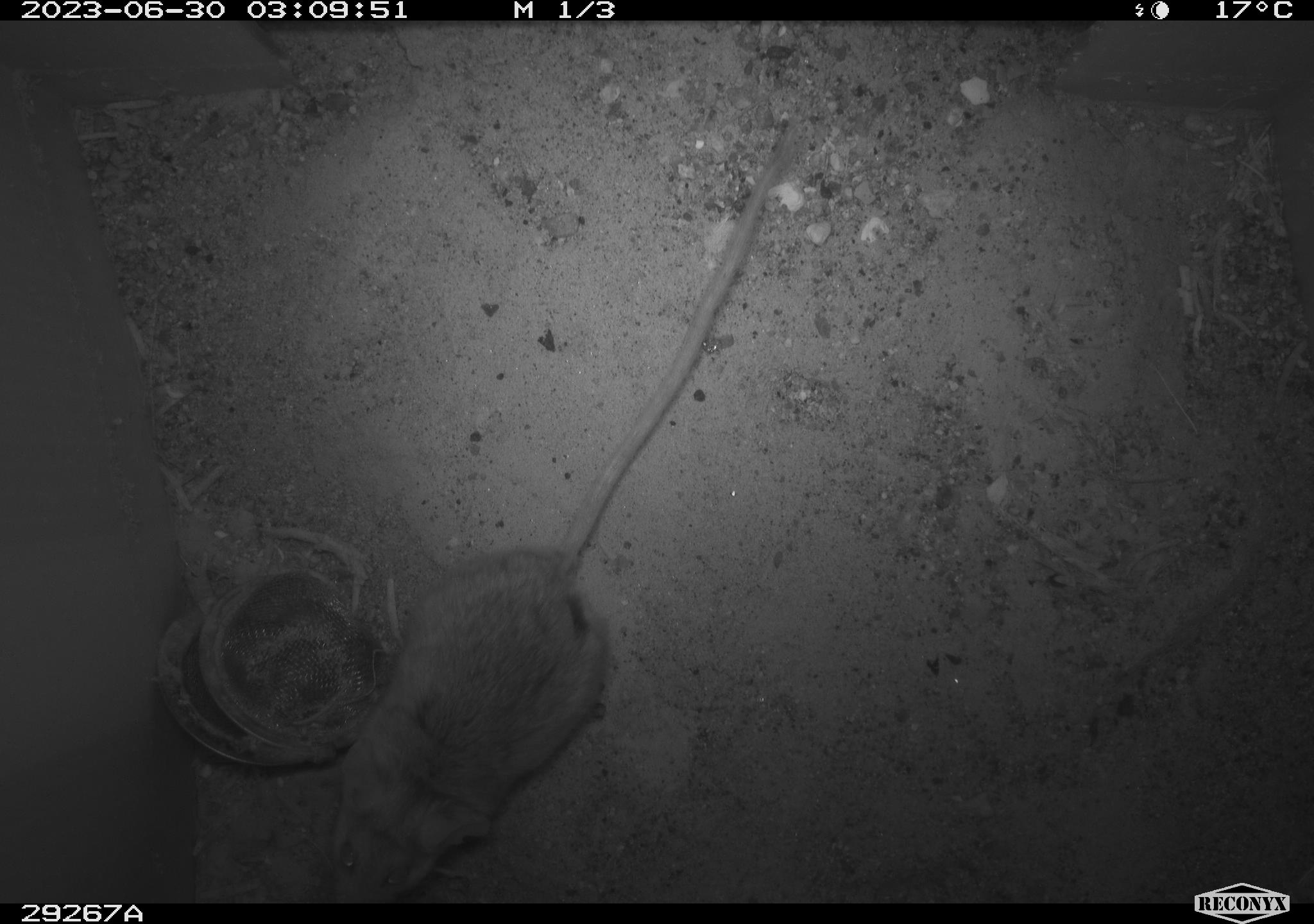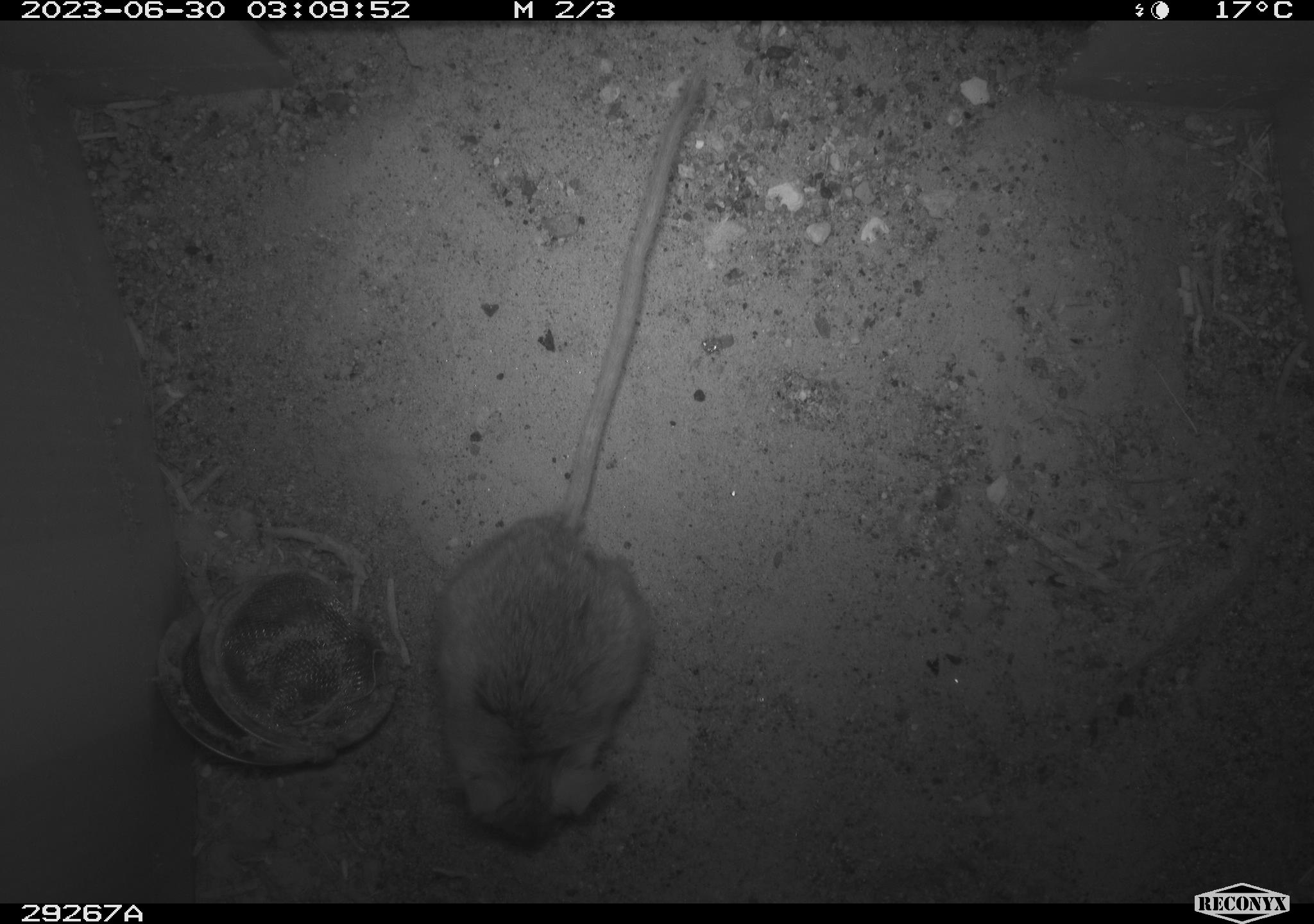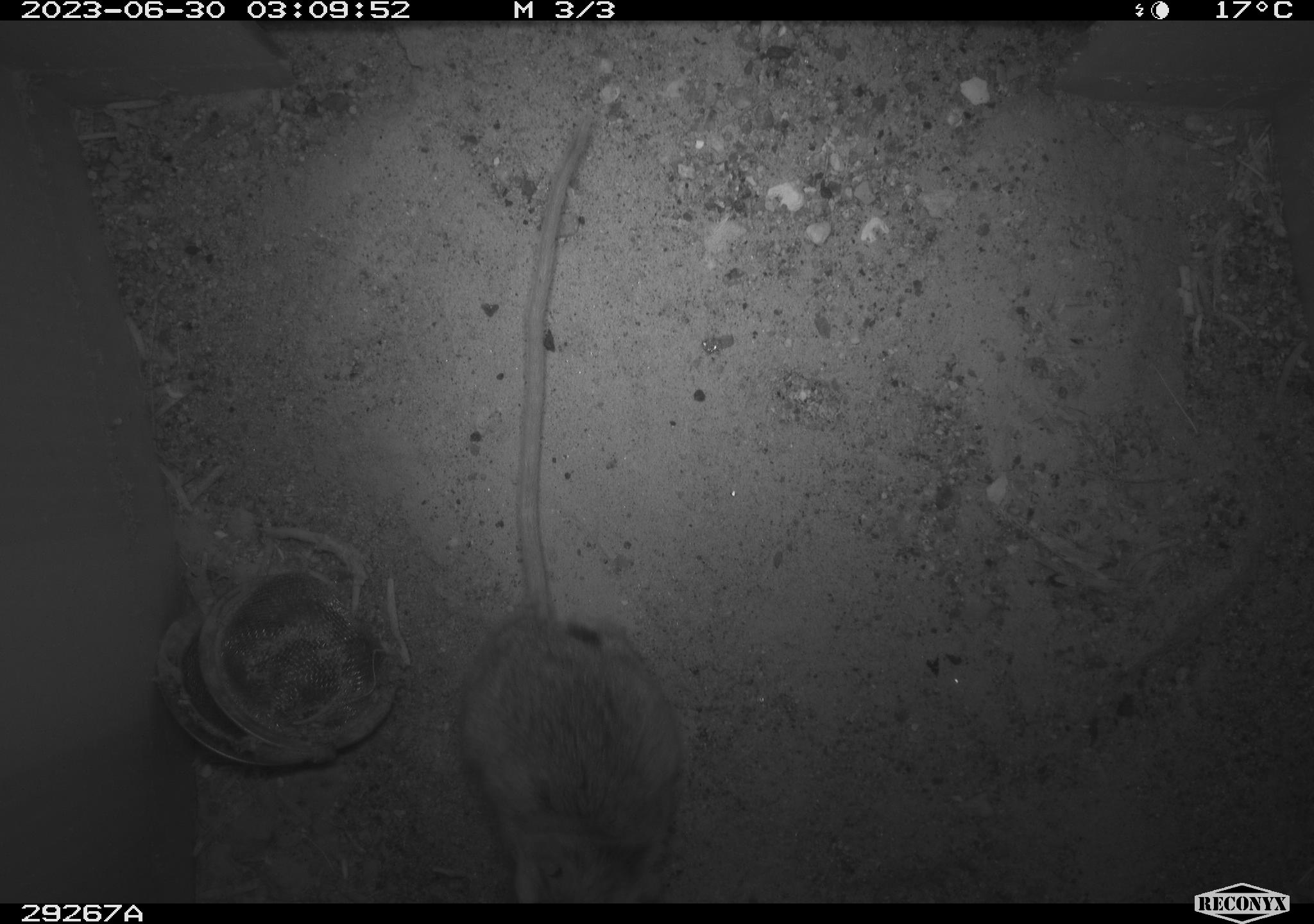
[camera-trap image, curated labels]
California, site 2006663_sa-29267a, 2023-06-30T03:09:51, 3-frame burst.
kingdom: Animalia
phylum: Chordata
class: Mammalia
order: Rodentia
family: Cricetidae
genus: Peromyscus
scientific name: Peromyscus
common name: deer mice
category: peromyscus species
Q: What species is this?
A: Peromyscus species (deer mice) (Peromyscus).